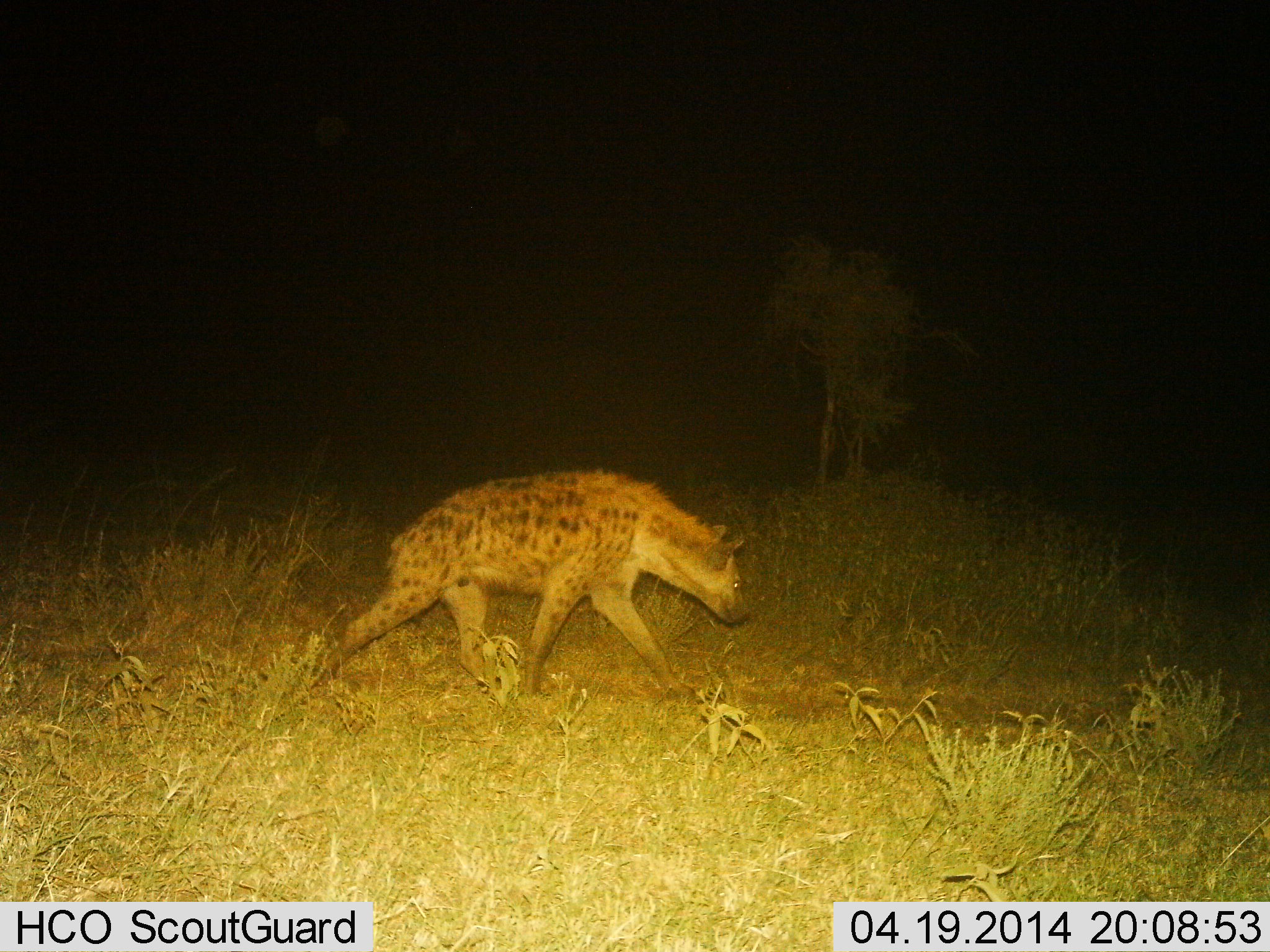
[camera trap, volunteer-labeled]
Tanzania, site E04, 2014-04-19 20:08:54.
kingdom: Animalia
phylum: Chordata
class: Mammalia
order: Carnivora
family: Hyaenidae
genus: Crocuta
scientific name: Crocuta crocuta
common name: spotted hyena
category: hyenaspotted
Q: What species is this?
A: Hyenaspotted (spotted hyena) (Crocuta crocuta).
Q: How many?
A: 1.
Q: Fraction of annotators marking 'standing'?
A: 0%.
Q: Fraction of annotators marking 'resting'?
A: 0%.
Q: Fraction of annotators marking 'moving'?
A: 100%.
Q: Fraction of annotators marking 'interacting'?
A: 0%.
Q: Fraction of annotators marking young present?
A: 0%.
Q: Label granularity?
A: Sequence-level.